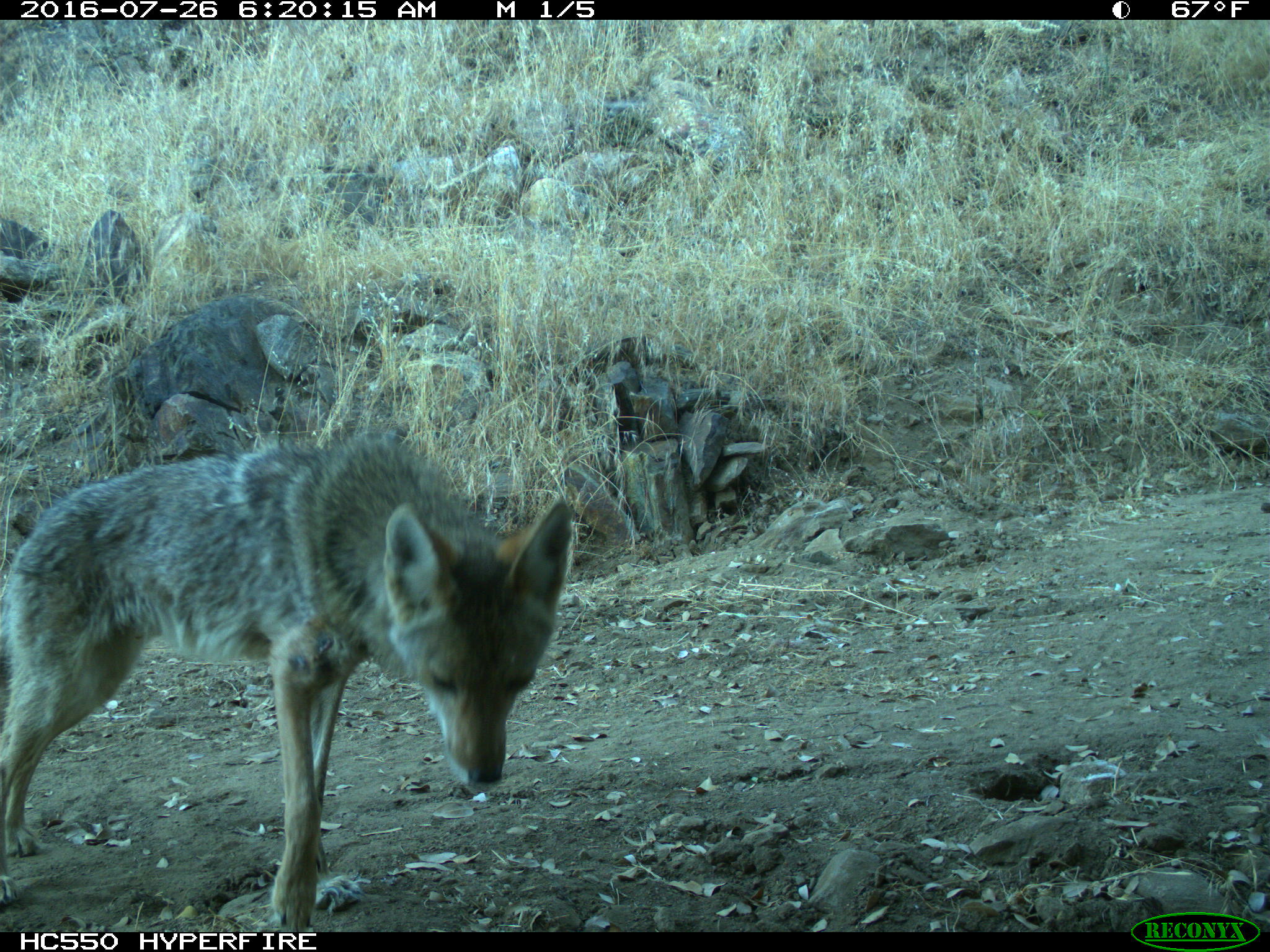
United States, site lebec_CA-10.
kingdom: Animalia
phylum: Chordata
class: Mammalia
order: Carnivora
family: Canidae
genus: Canis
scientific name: Canis latrans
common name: coyote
Canis latrans (coyote).